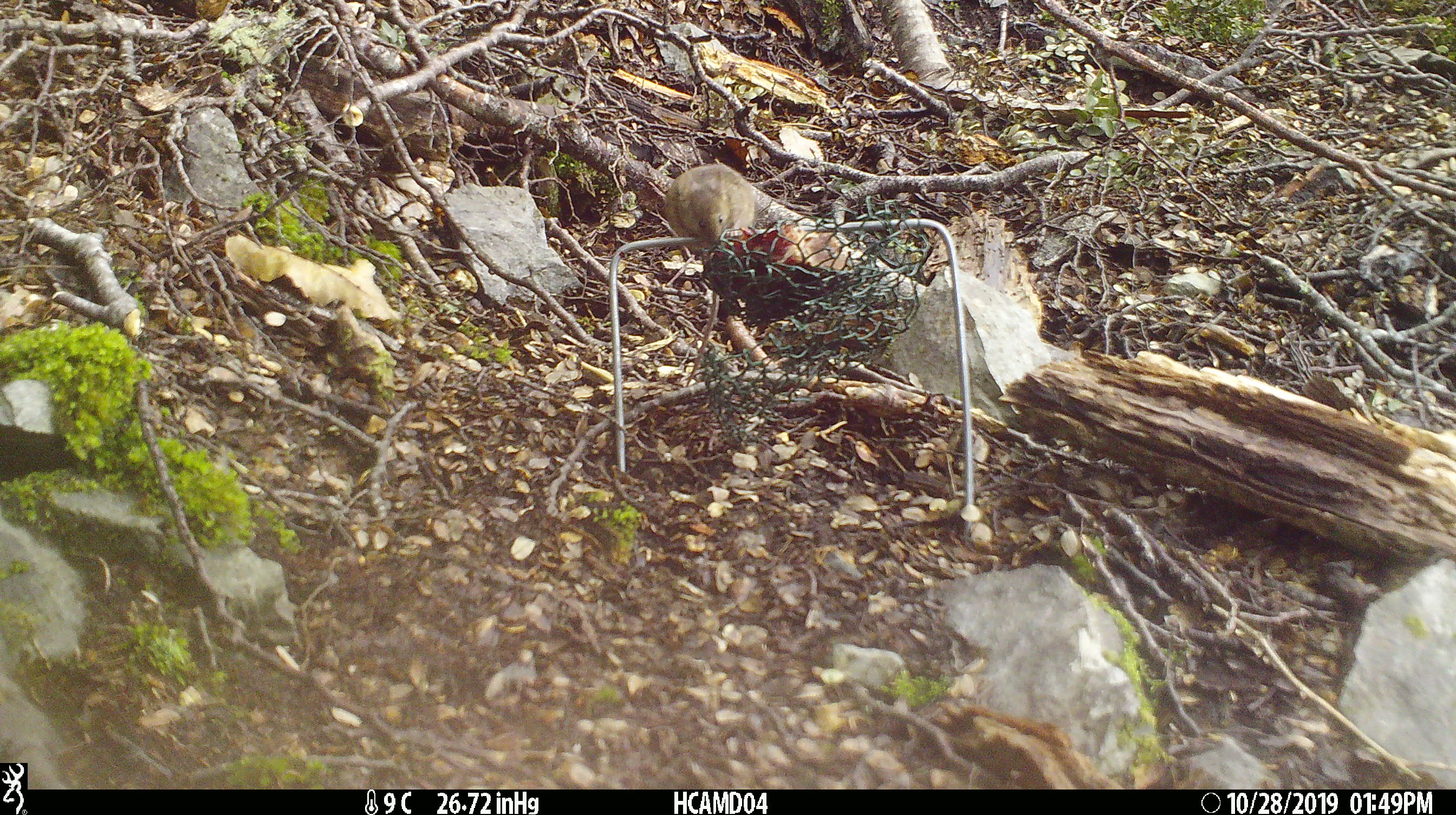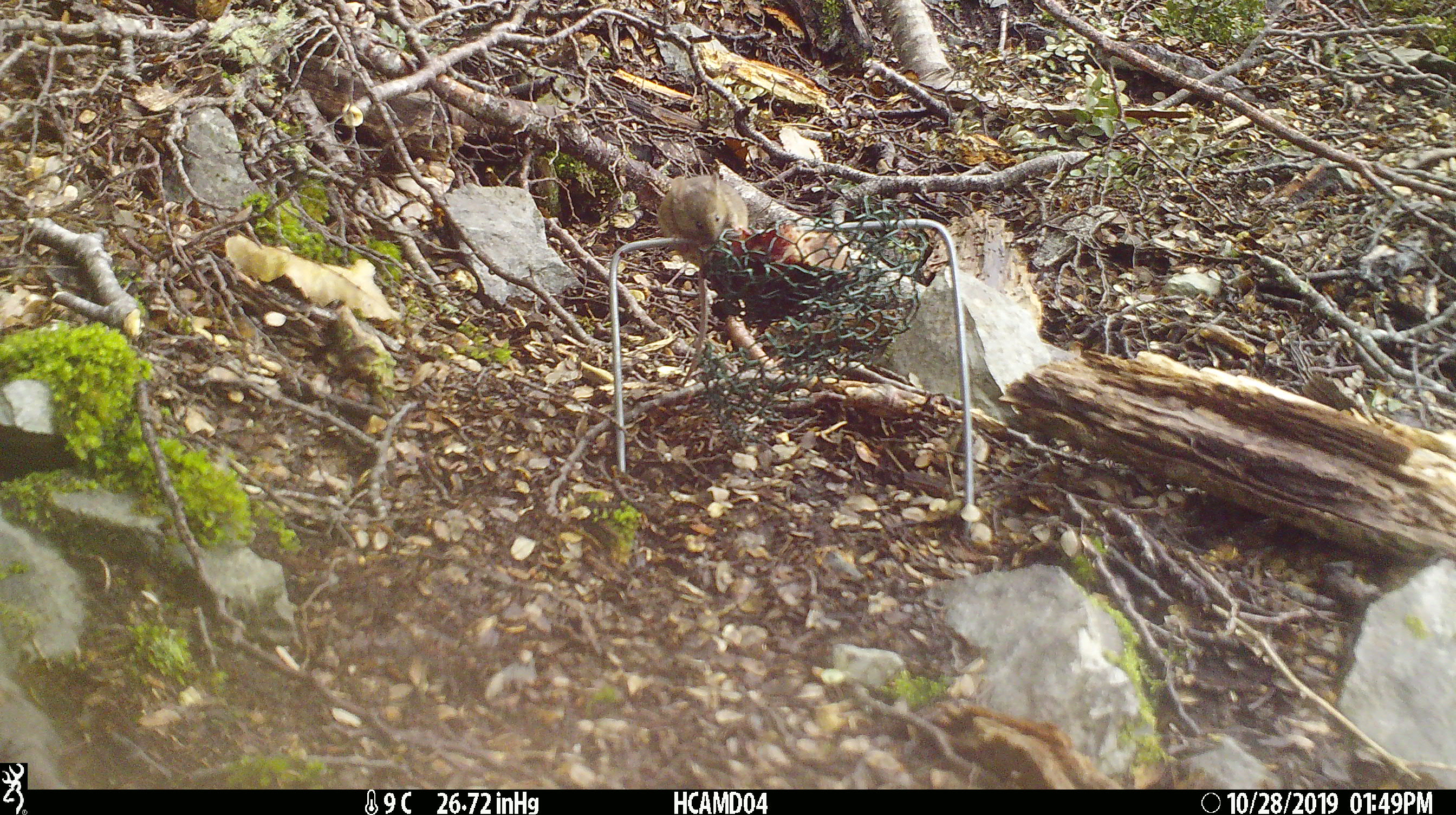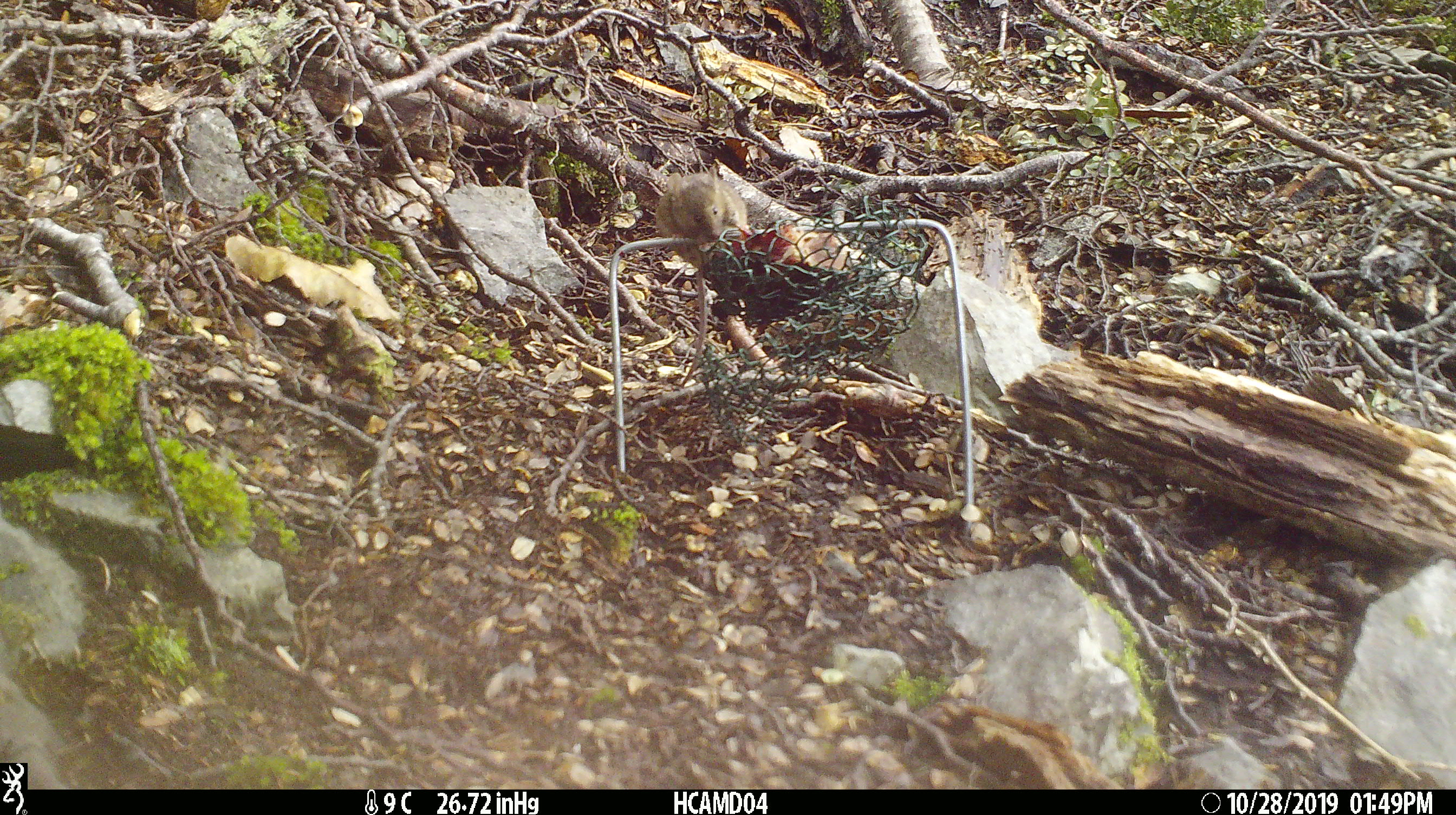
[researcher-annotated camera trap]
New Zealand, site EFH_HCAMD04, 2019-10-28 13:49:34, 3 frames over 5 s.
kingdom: Animalia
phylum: Chordata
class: Mammalia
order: Rodentia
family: Muridae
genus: Mus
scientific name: Mus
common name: mouse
Mouse (Mus).